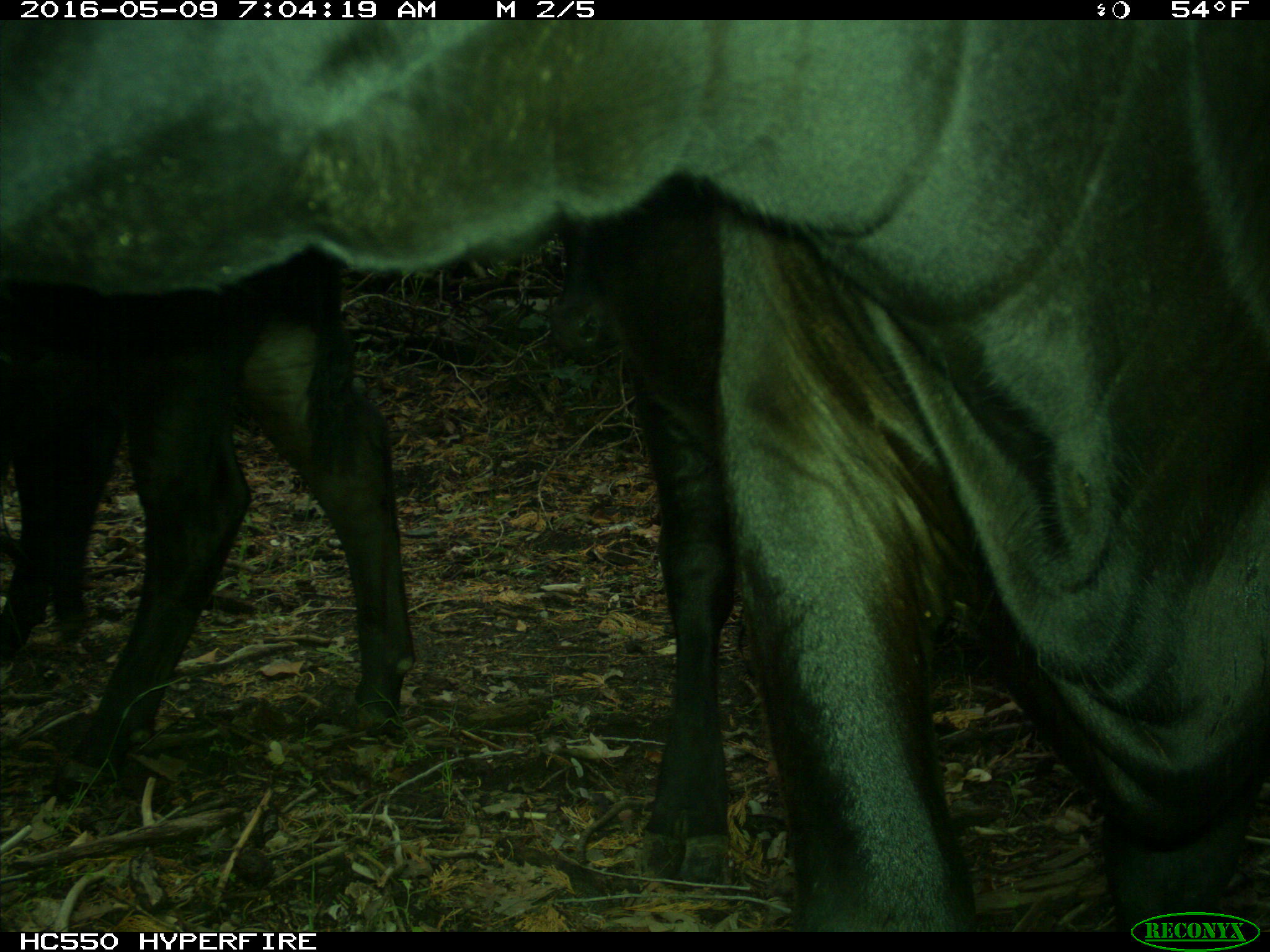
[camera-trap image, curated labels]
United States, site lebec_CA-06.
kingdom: Animalia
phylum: Chordata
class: Mammalia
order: Artiodactyla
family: Bovidae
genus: Bos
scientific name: Bos taurus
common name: domestic cow